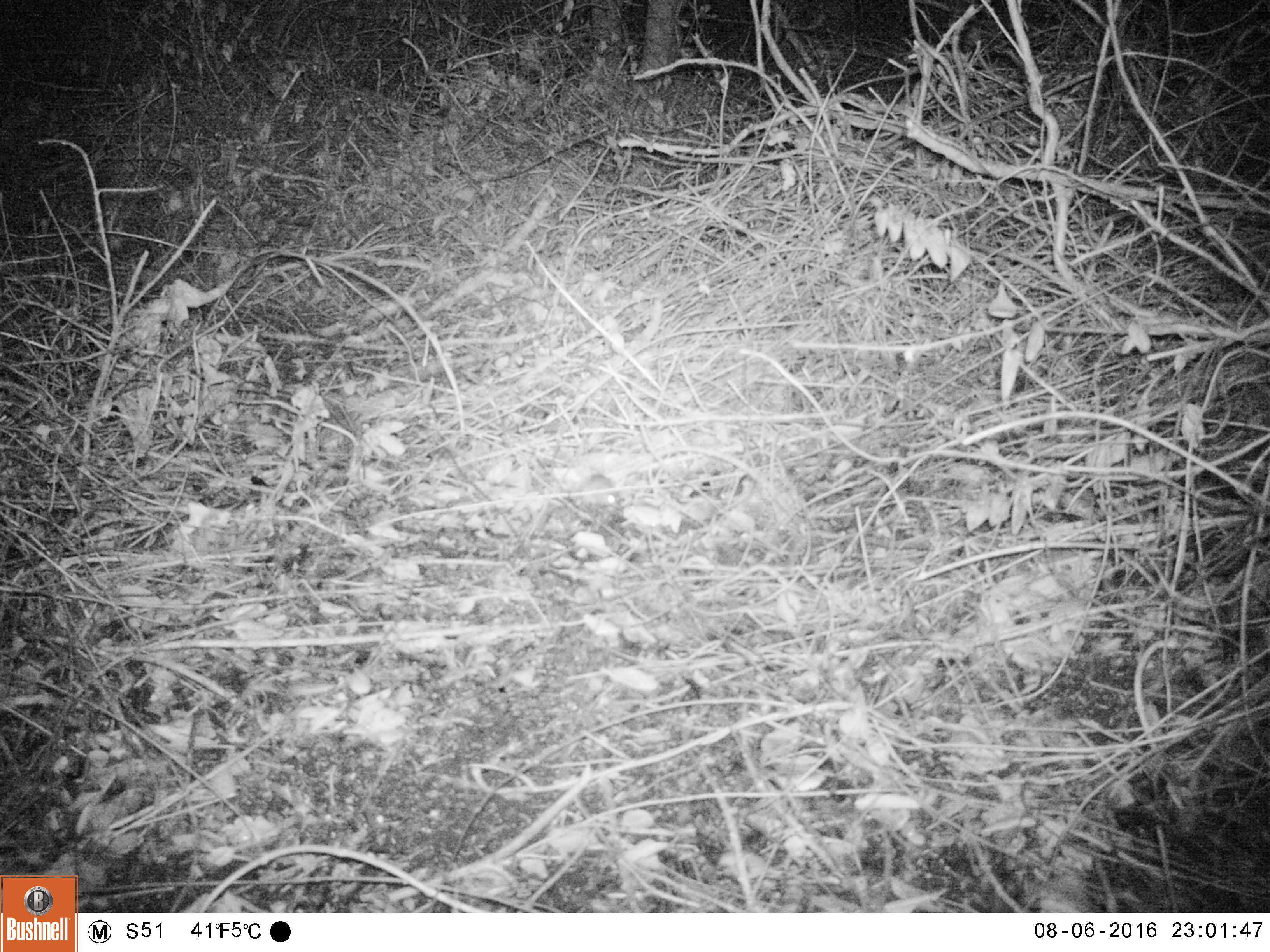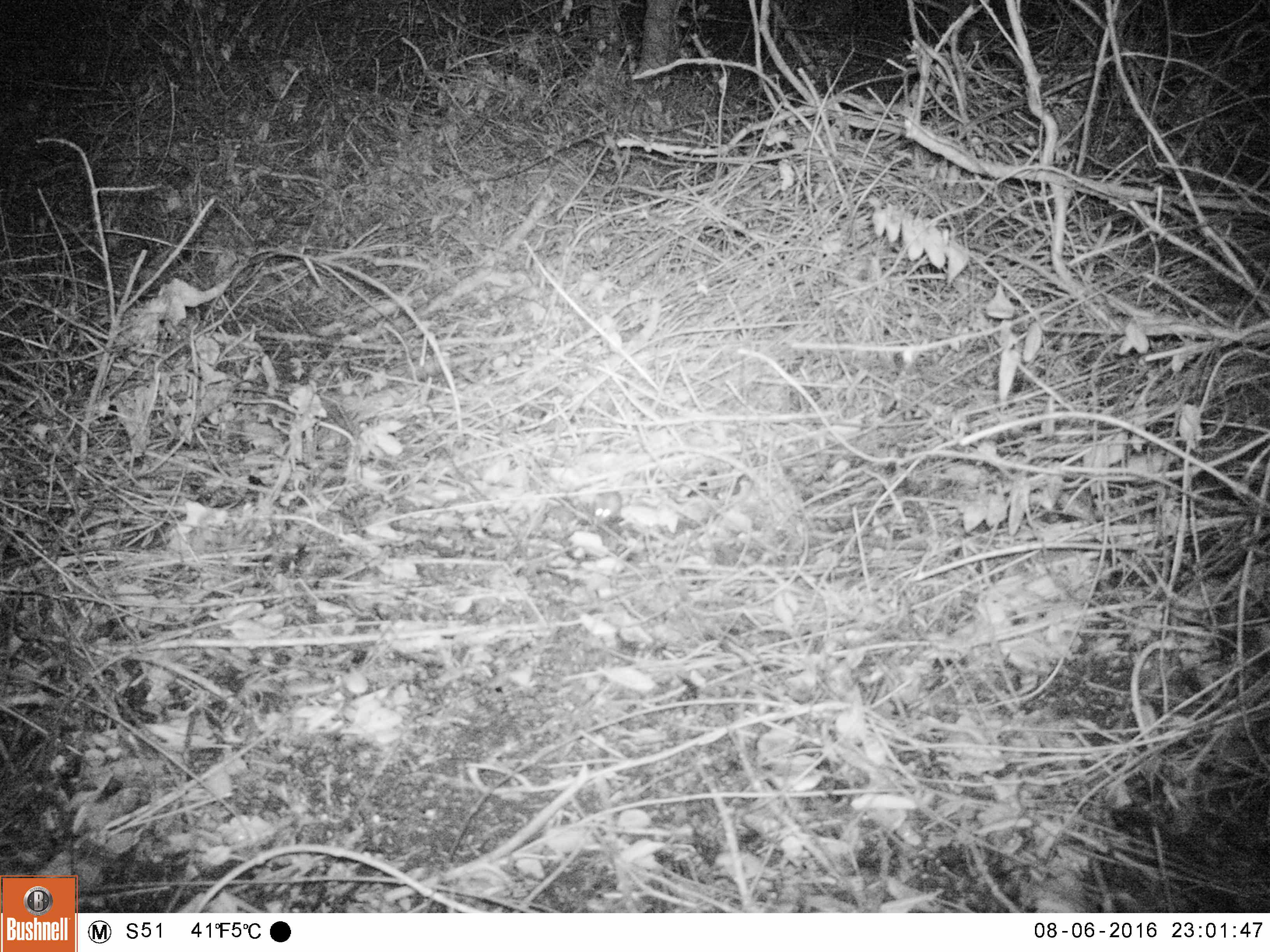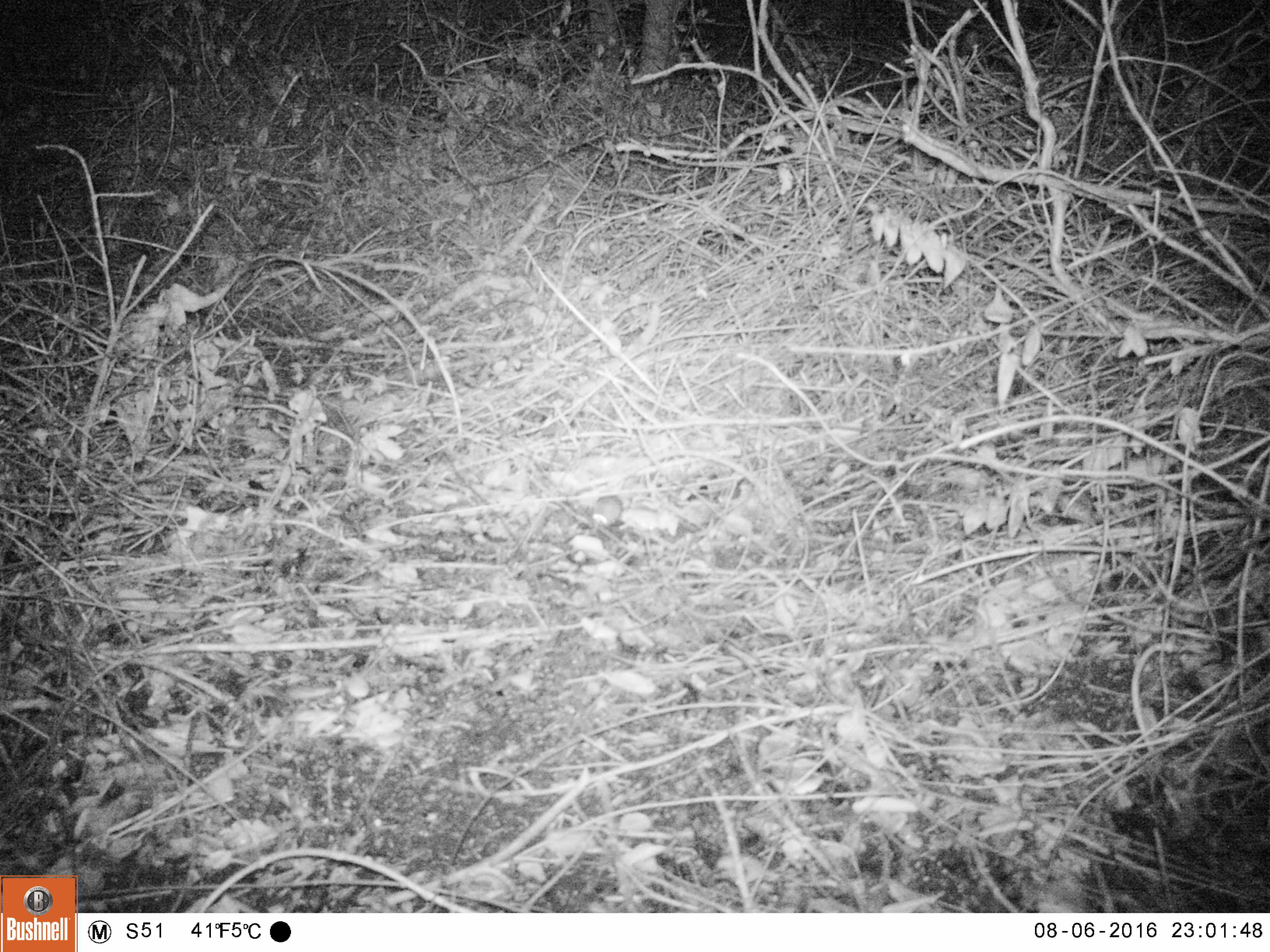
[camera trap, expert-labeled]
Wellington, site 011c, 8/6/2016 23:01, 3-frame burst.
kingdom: Animalia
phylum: Chordata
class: Mammalia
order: Rodentia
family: Muridae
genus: Mus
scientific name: Mus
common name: mouse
Mouse (Mus).